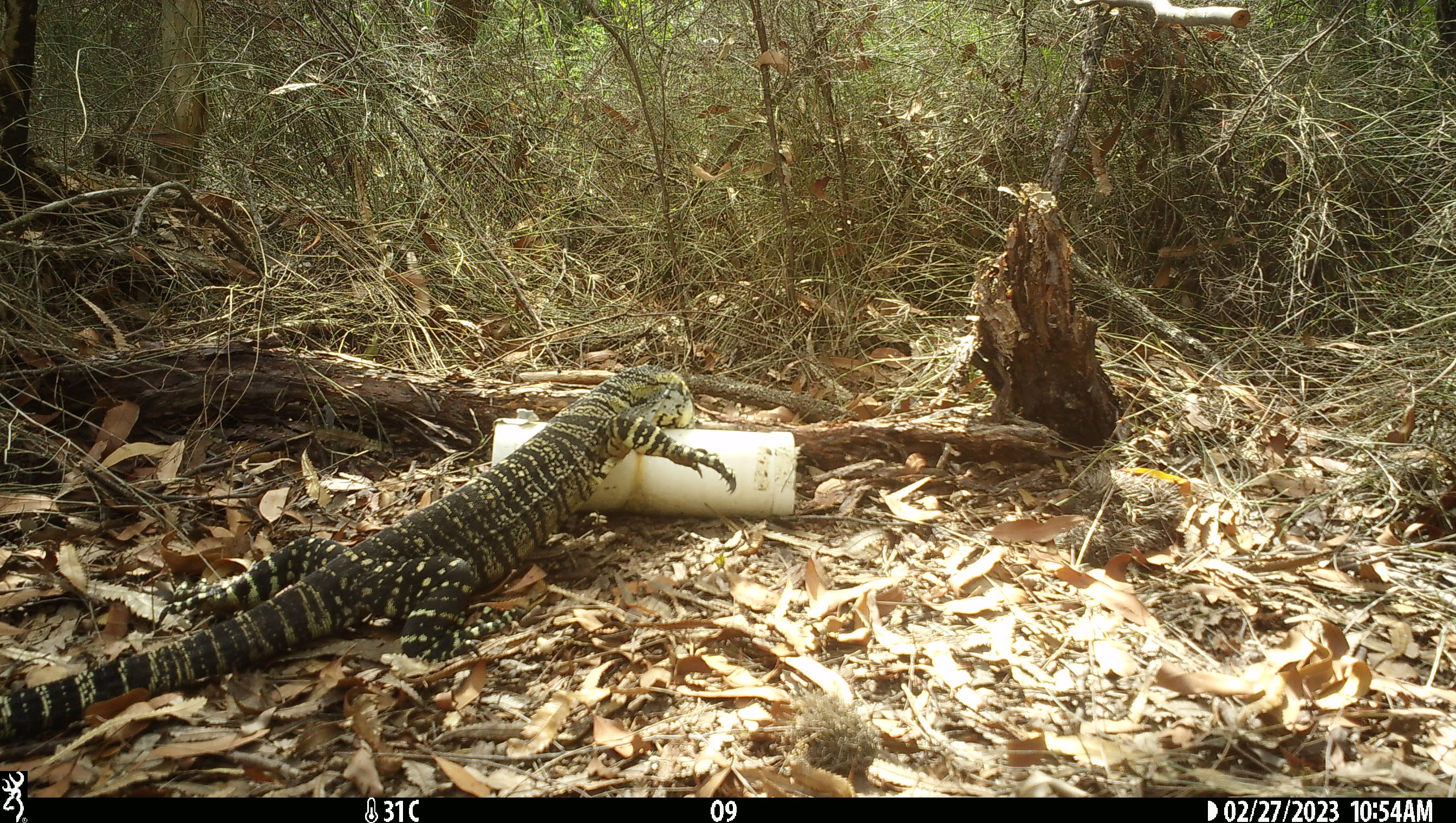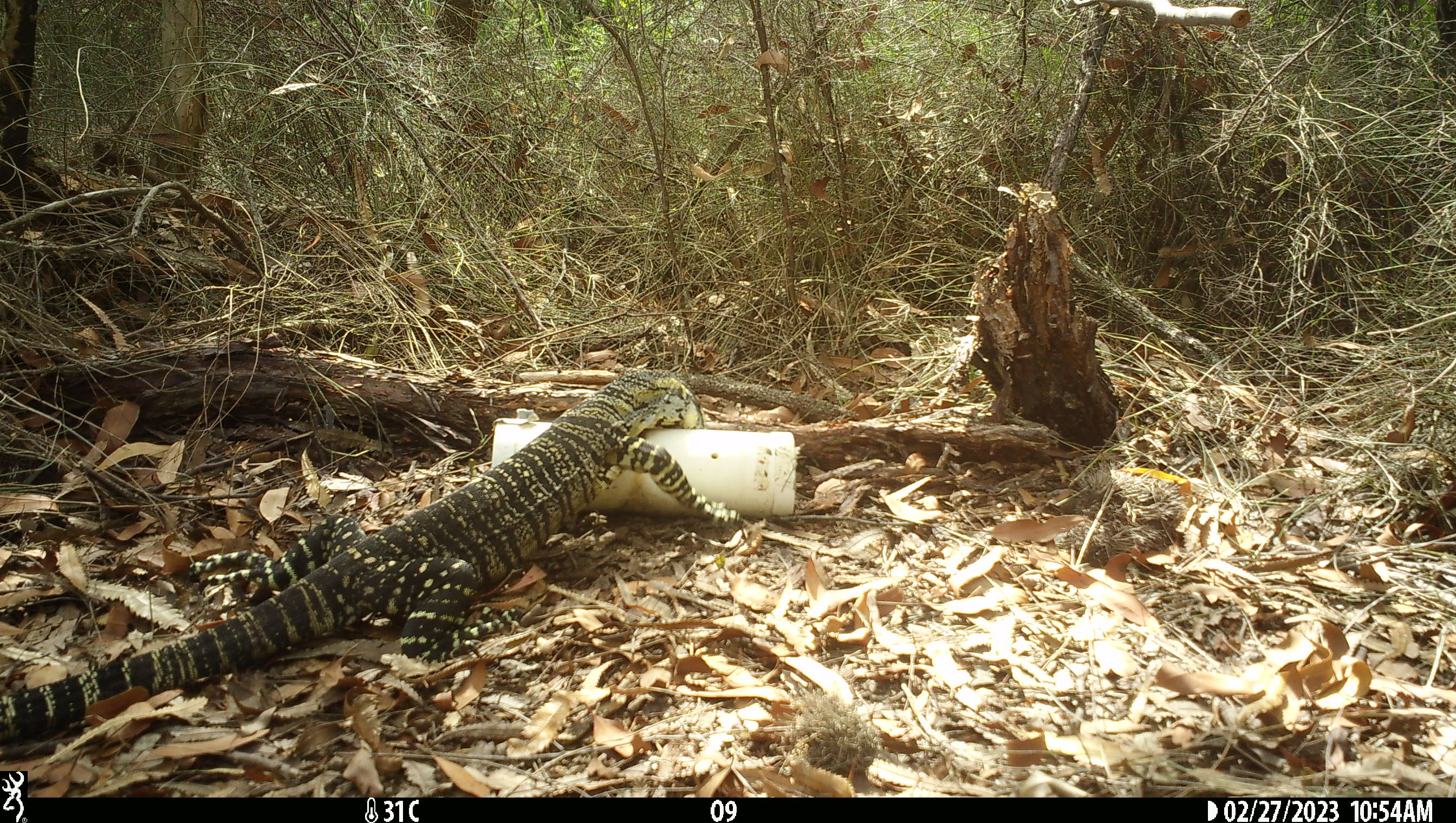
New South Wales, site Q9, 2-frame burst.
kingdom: Animalia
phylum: Chordata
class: Reptilia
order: Squamata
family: Varanidae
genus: Varanus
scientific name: Varanus varius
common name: lace monitor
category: goanna